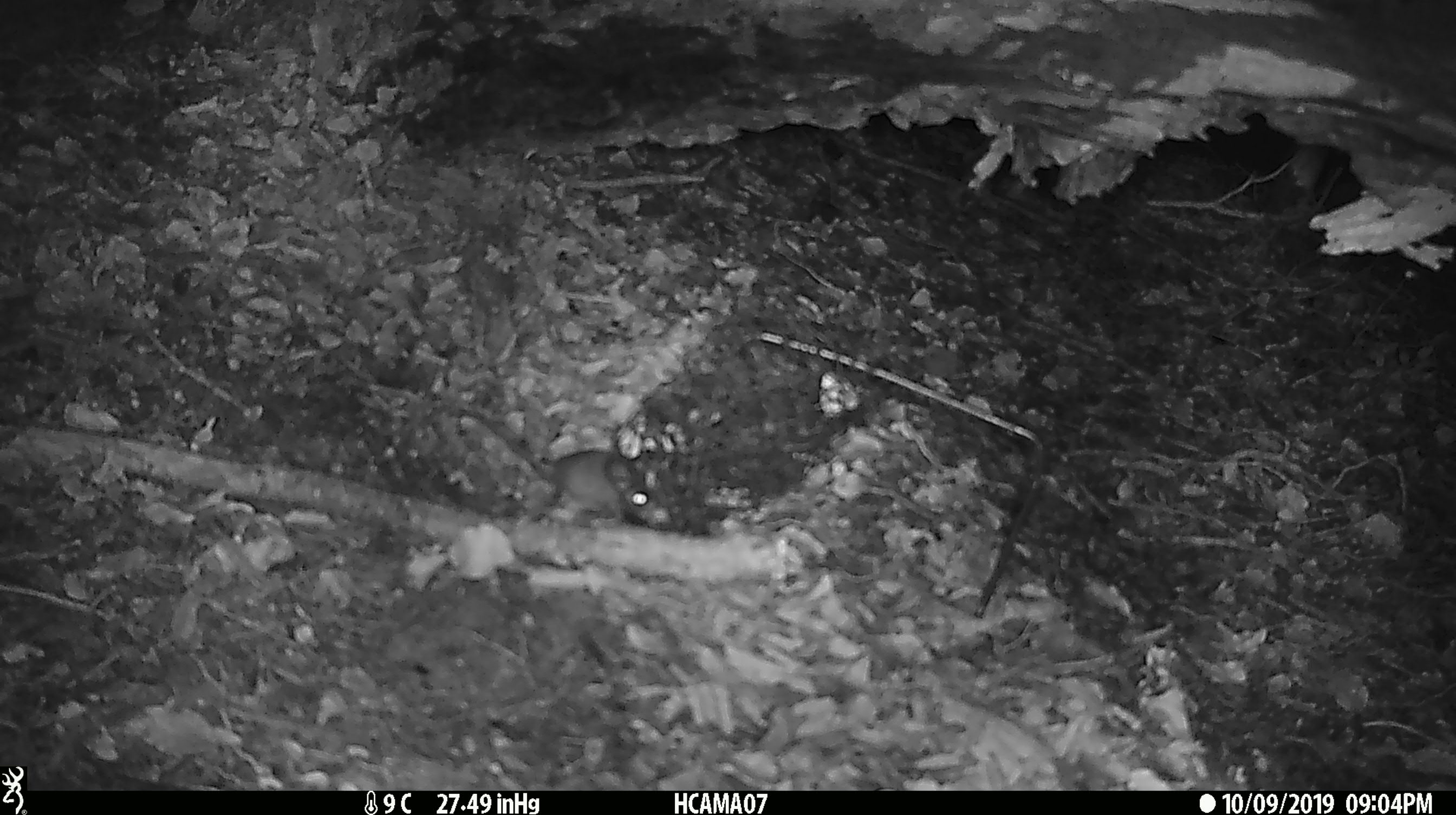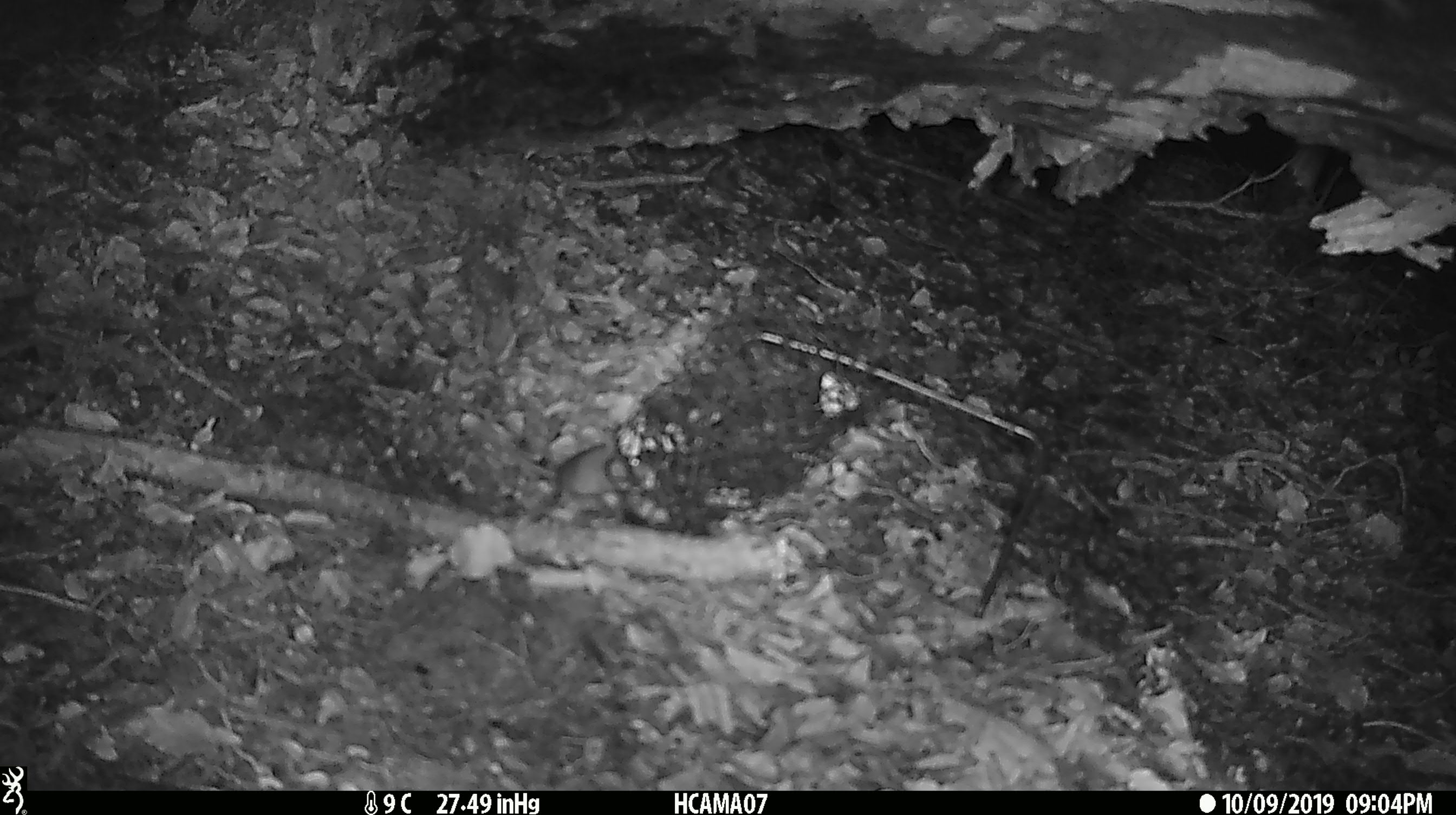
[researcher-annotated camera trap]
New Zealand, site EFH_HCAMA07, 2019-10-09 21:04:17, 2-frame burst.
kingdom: Animalia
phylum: Chordata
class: Mammalia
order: Rodentia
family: Muridae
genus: Mus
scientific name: Mus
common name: mouse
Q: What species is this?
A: Mouse (Mus).